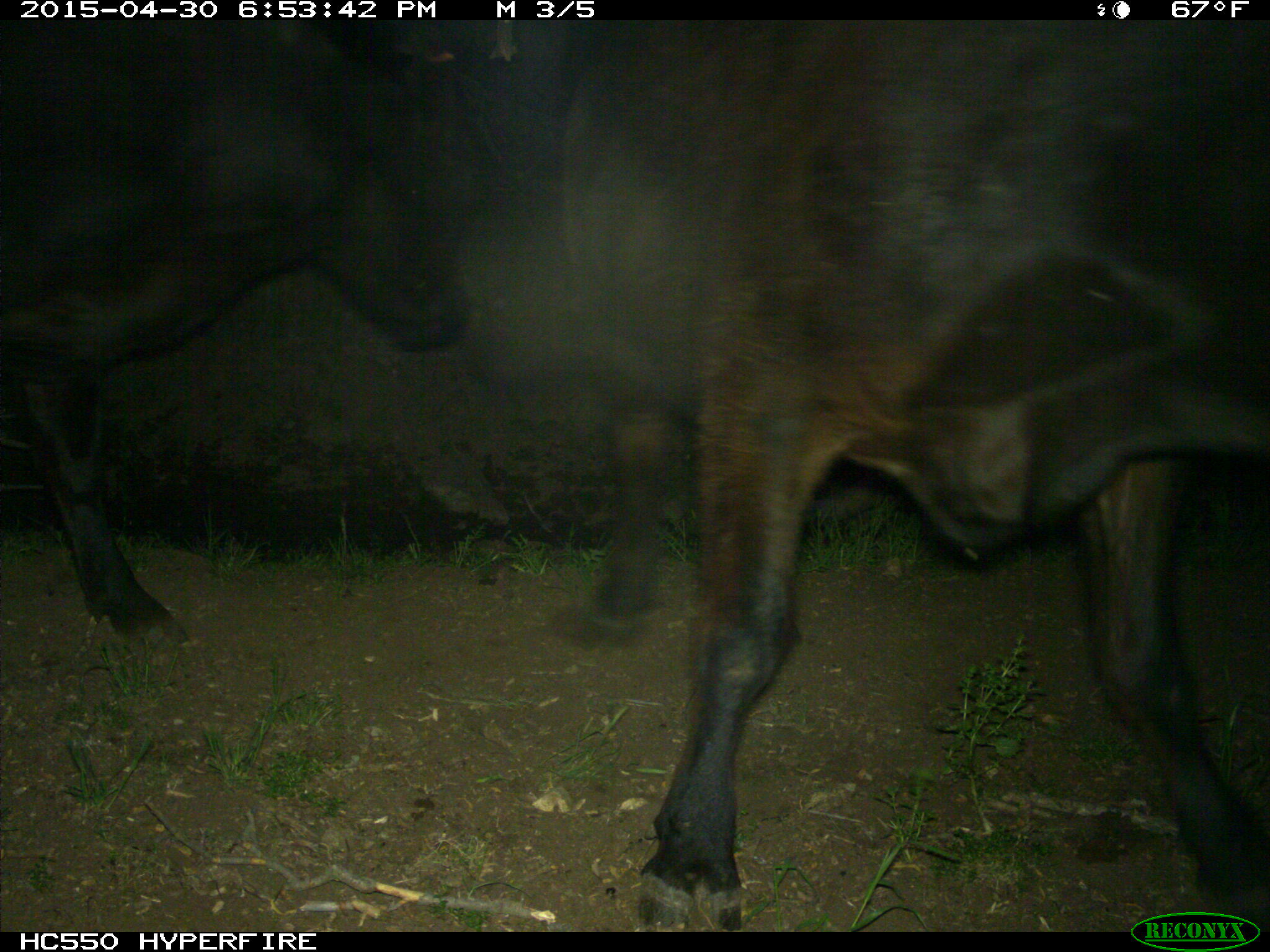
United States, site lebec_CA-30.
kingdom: Animalia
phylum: Chordata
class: Mammalia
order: Artiodactyla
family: Bovidae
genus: Bos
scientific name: Bos taurus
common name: domestic cow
Bos taurus (domestic cow).